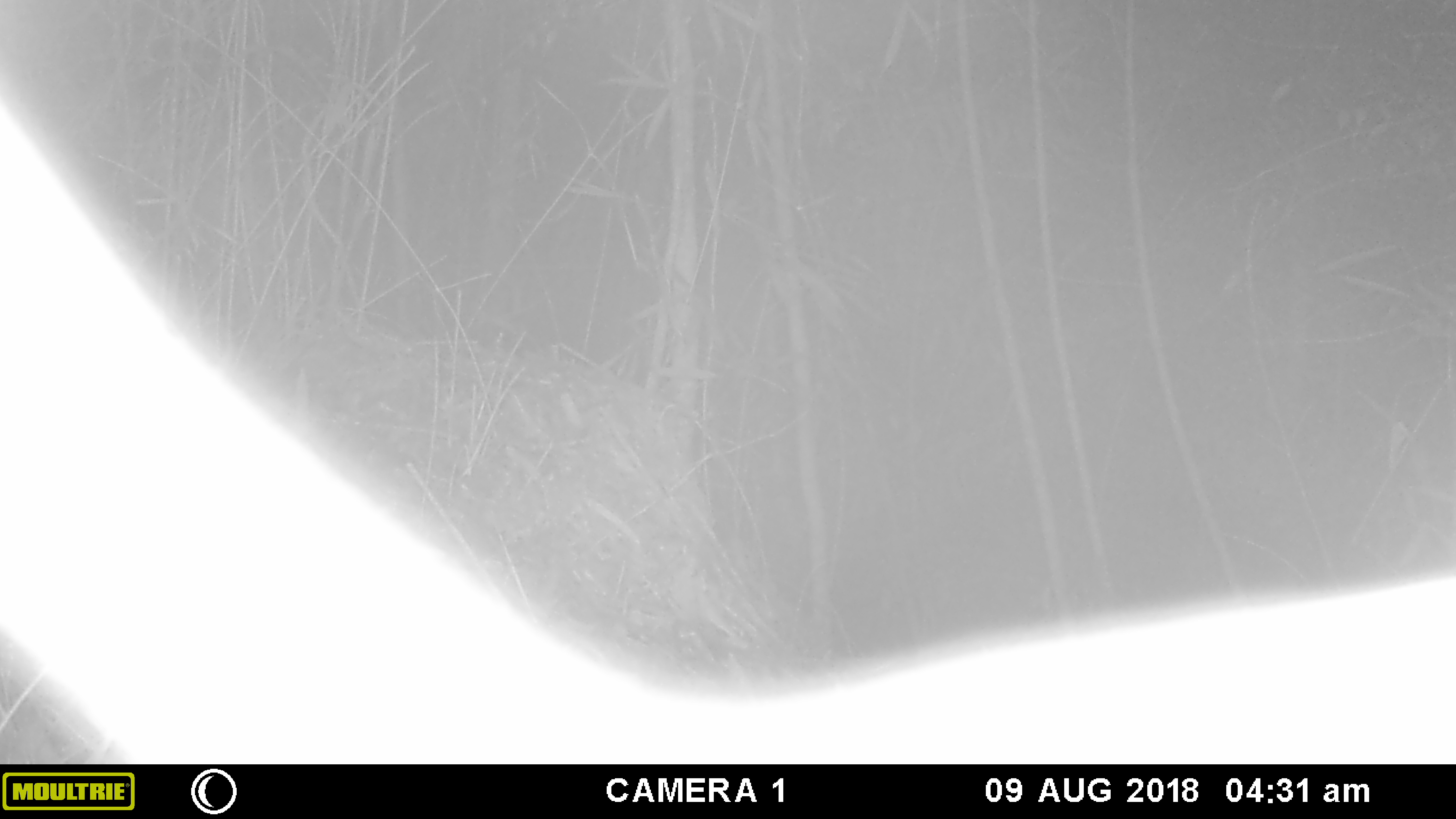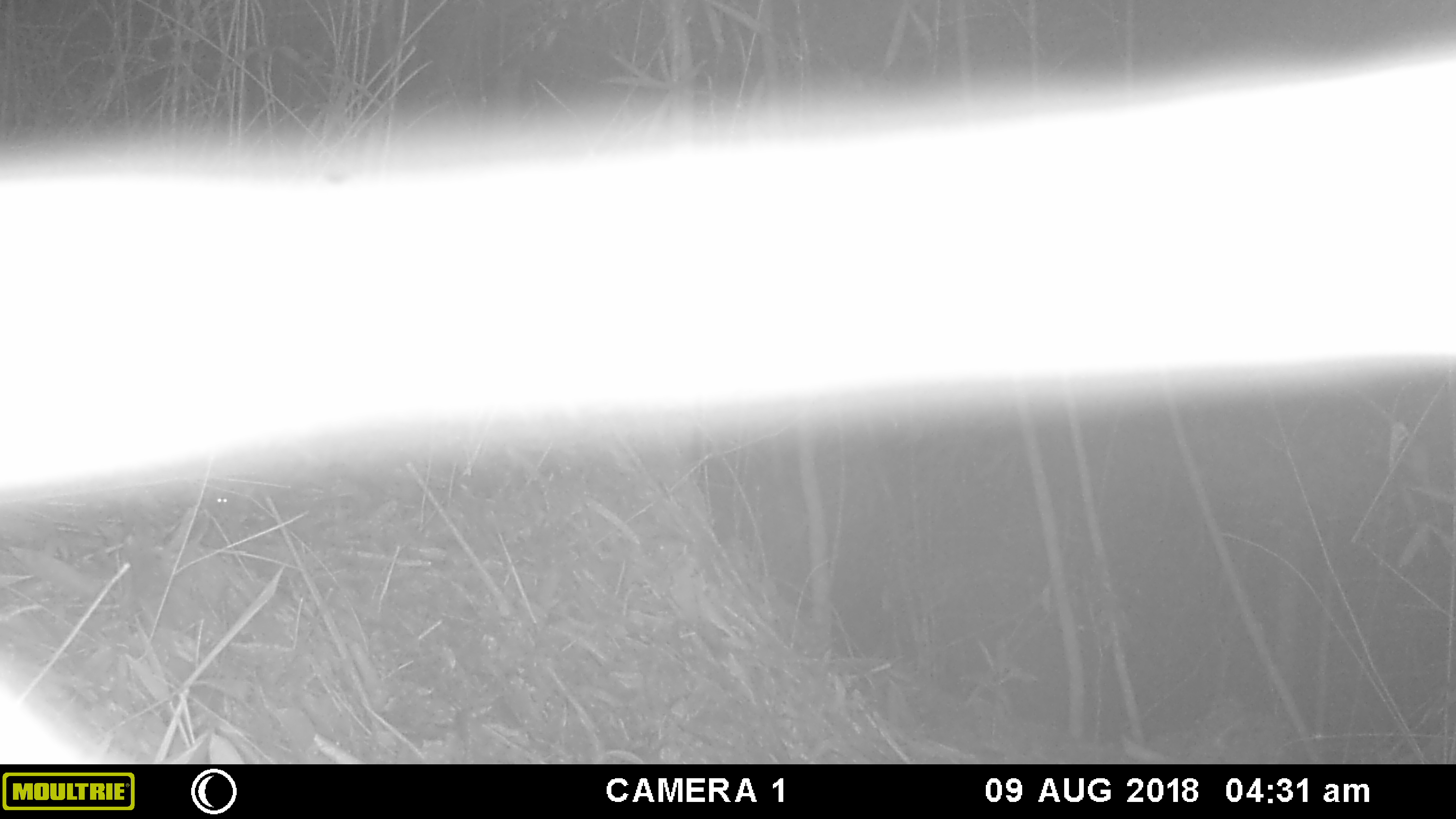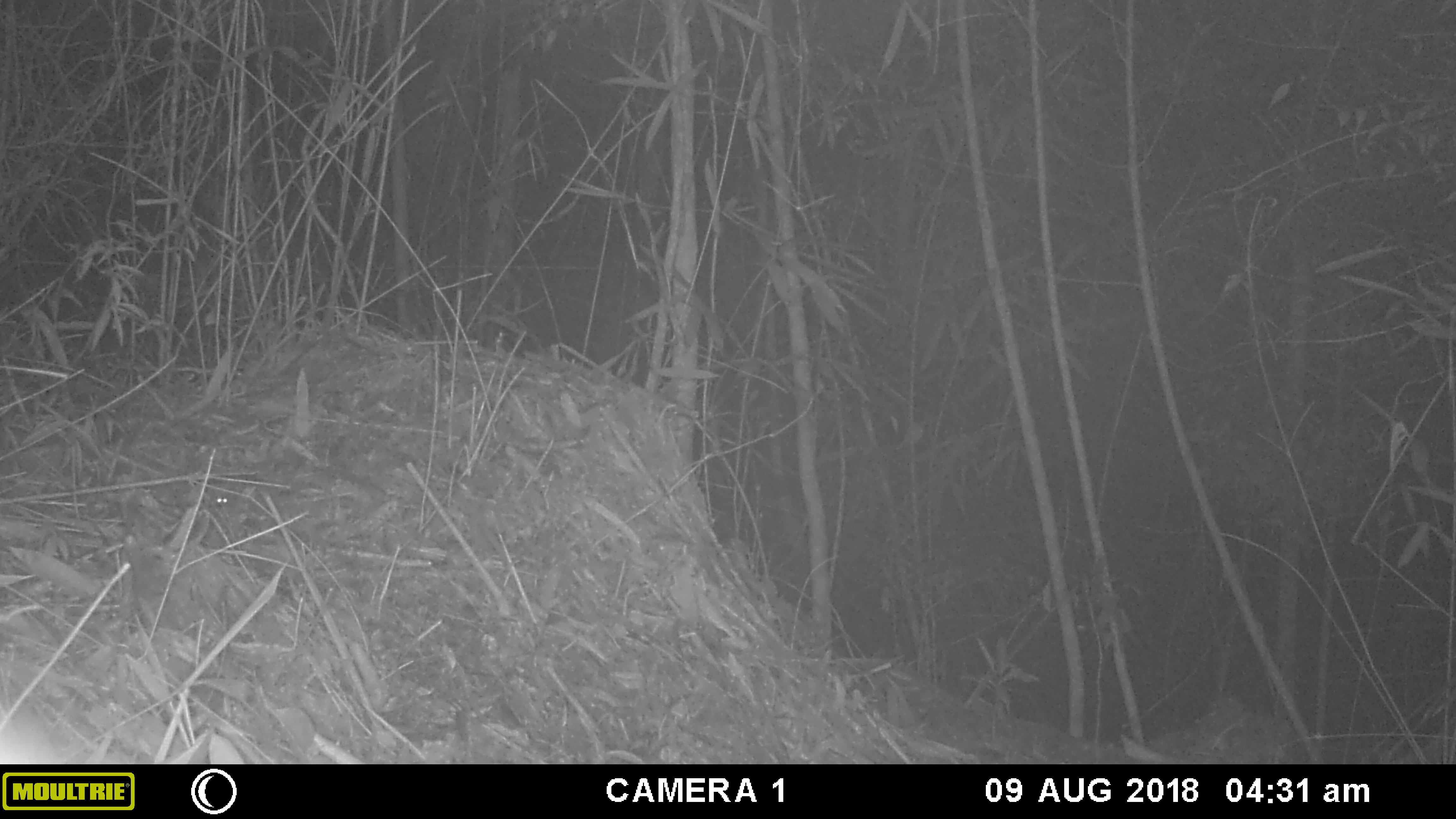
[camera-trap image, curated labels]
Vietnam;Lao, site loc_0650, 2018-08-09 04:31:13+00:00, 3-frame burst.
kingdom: Animalia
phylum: Chordata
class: Mammalia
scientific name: Mammalia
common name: mammal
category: unidentified mammal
Unidentified mammal (mammal) (Mammalia). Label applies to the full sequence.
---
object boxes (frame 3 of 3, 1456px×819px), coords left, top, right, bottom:
unidentified mammal: 202, 493, 228, 508